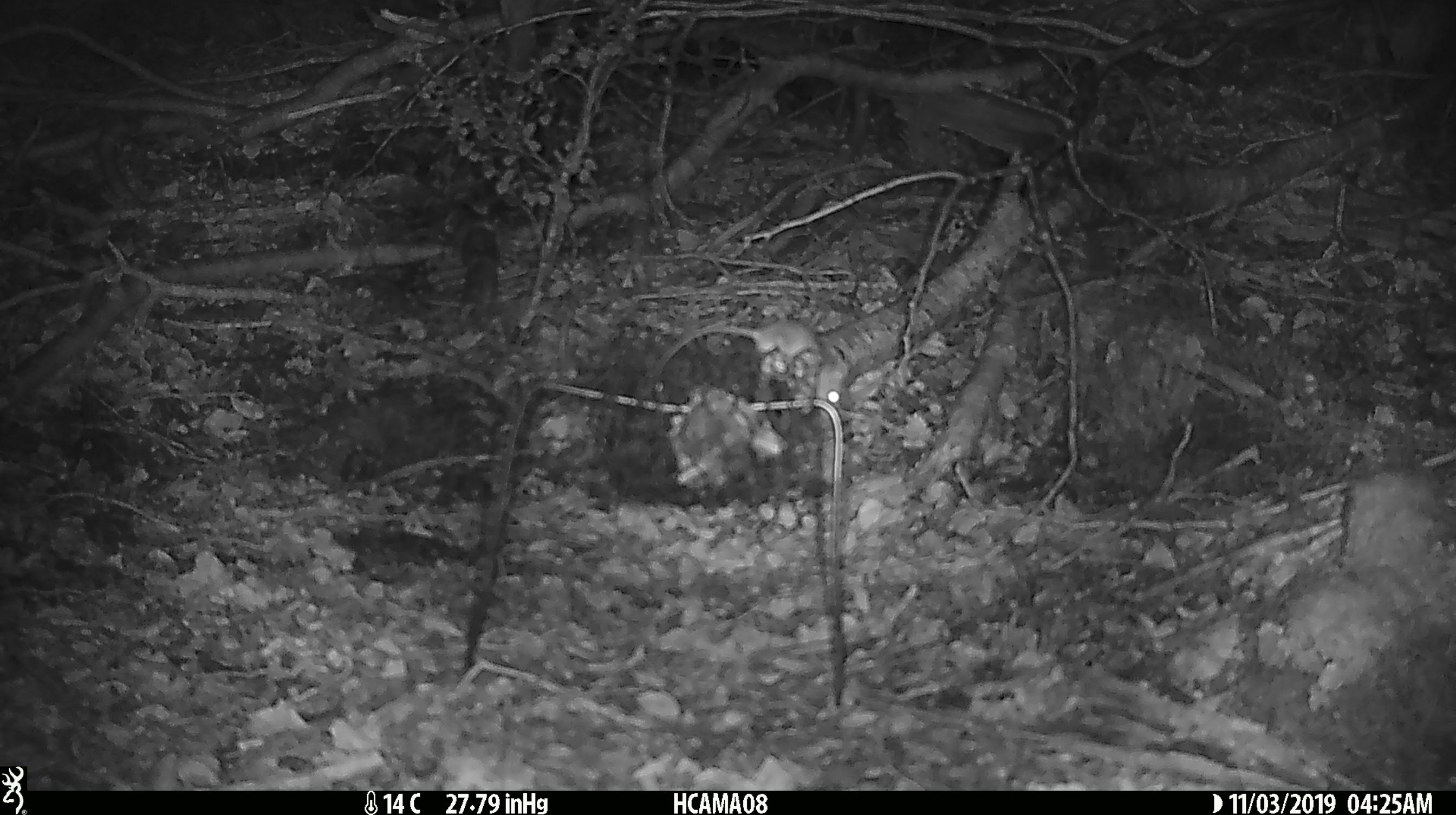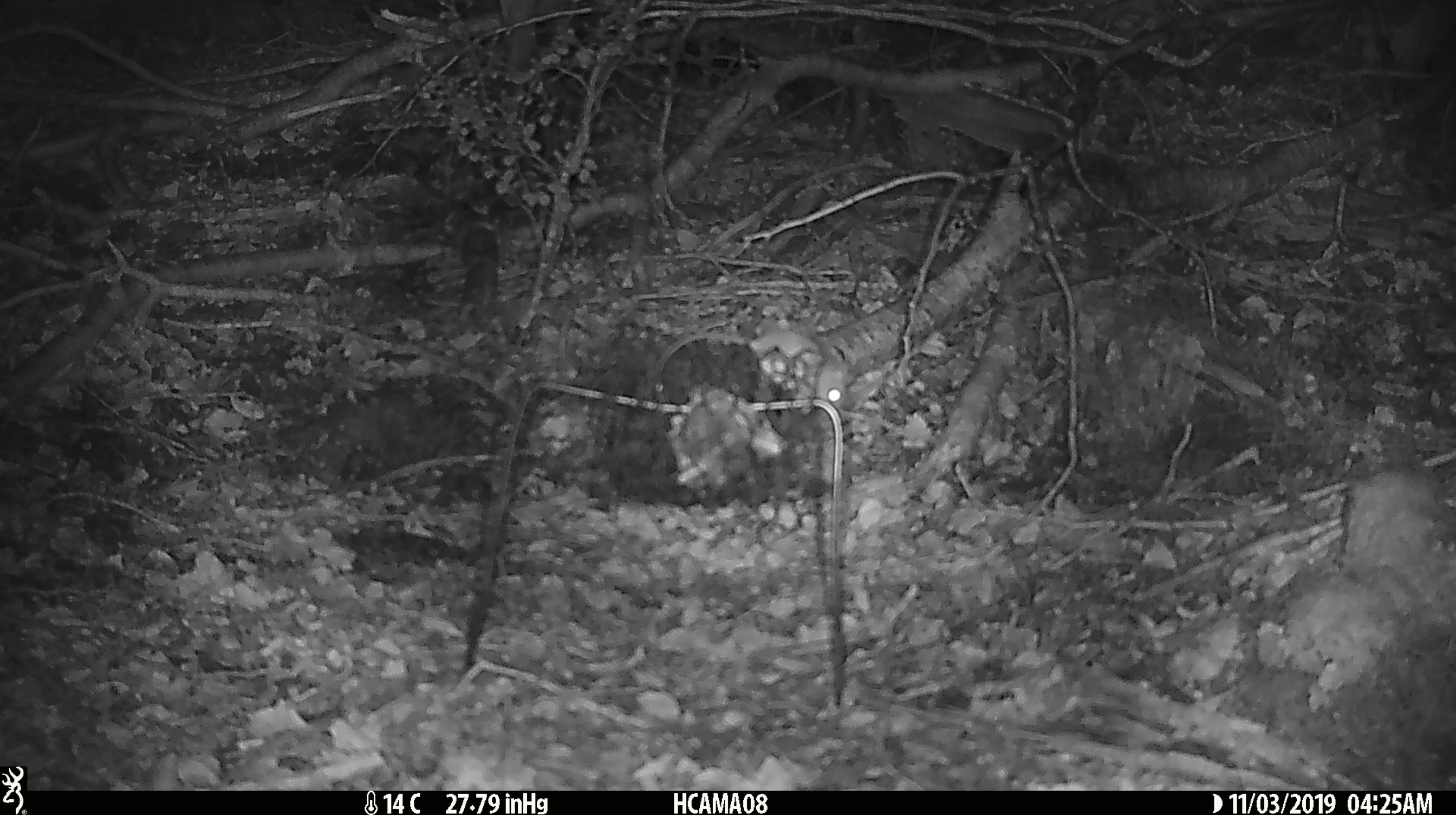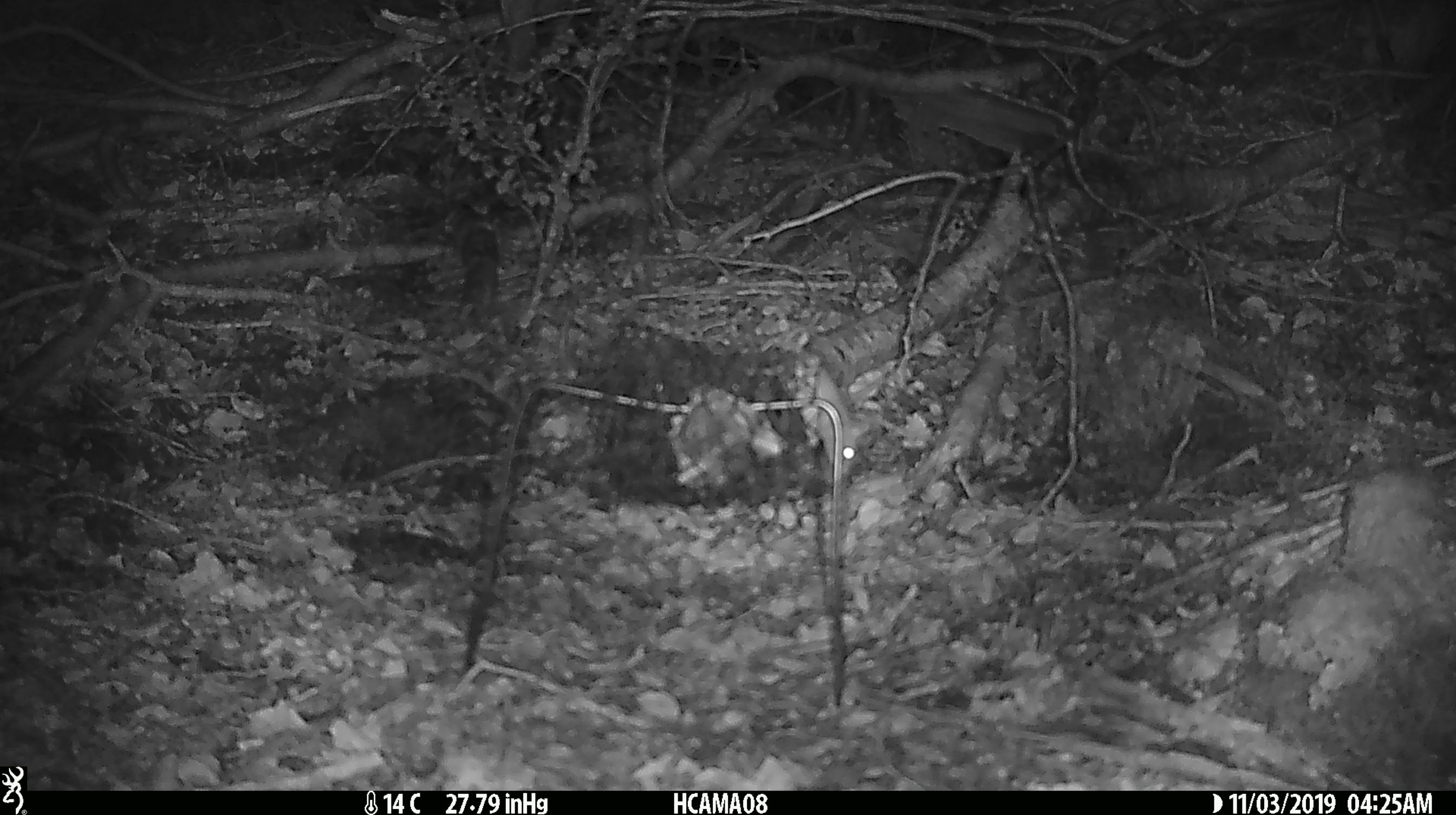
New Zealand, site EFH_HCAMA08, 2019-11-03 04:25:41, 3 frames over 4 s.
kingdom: Animalia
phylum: Chordata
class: Mammalia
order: Rodentia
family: Muridae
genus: Mus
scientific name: Mus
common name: mouse